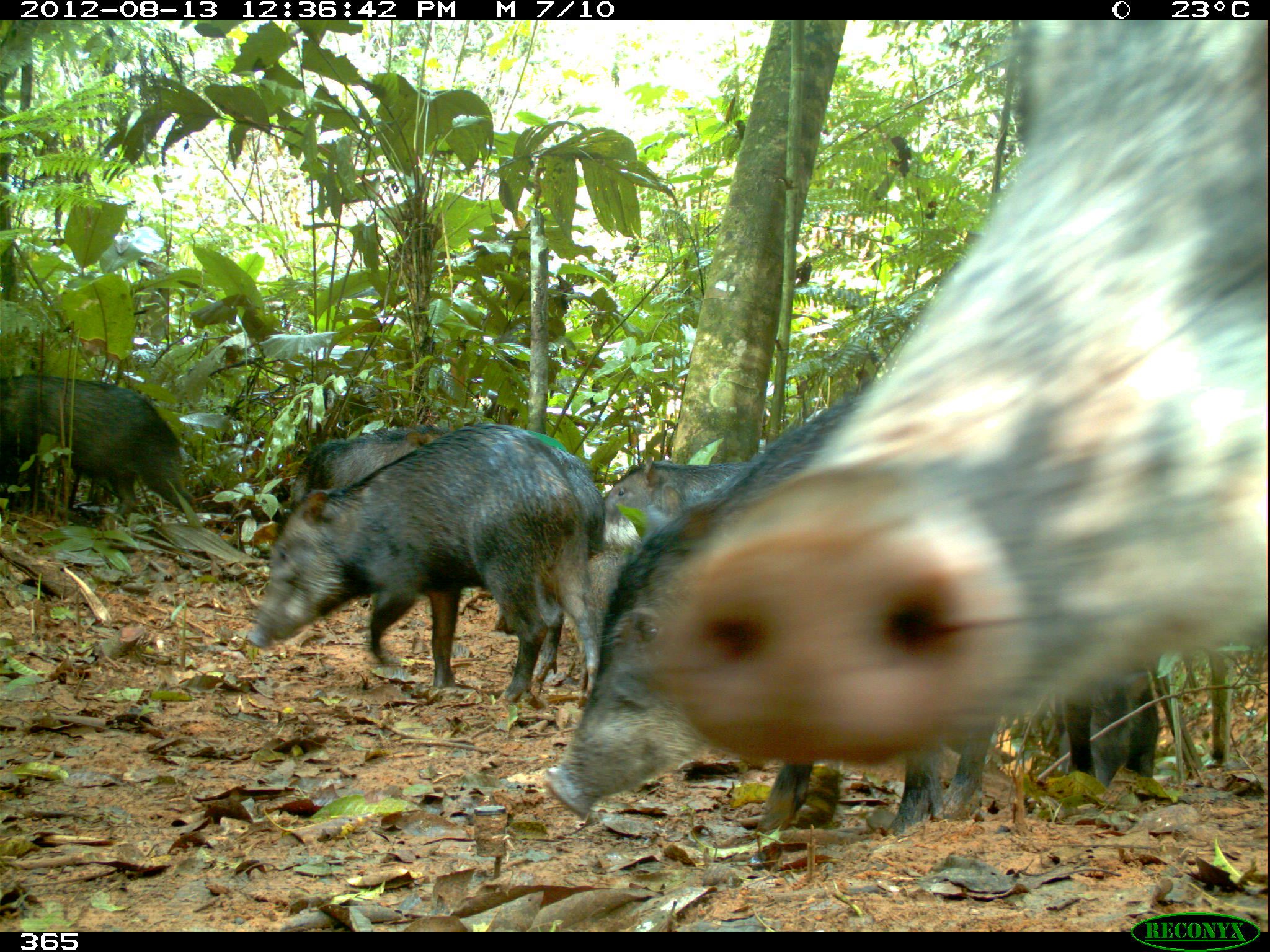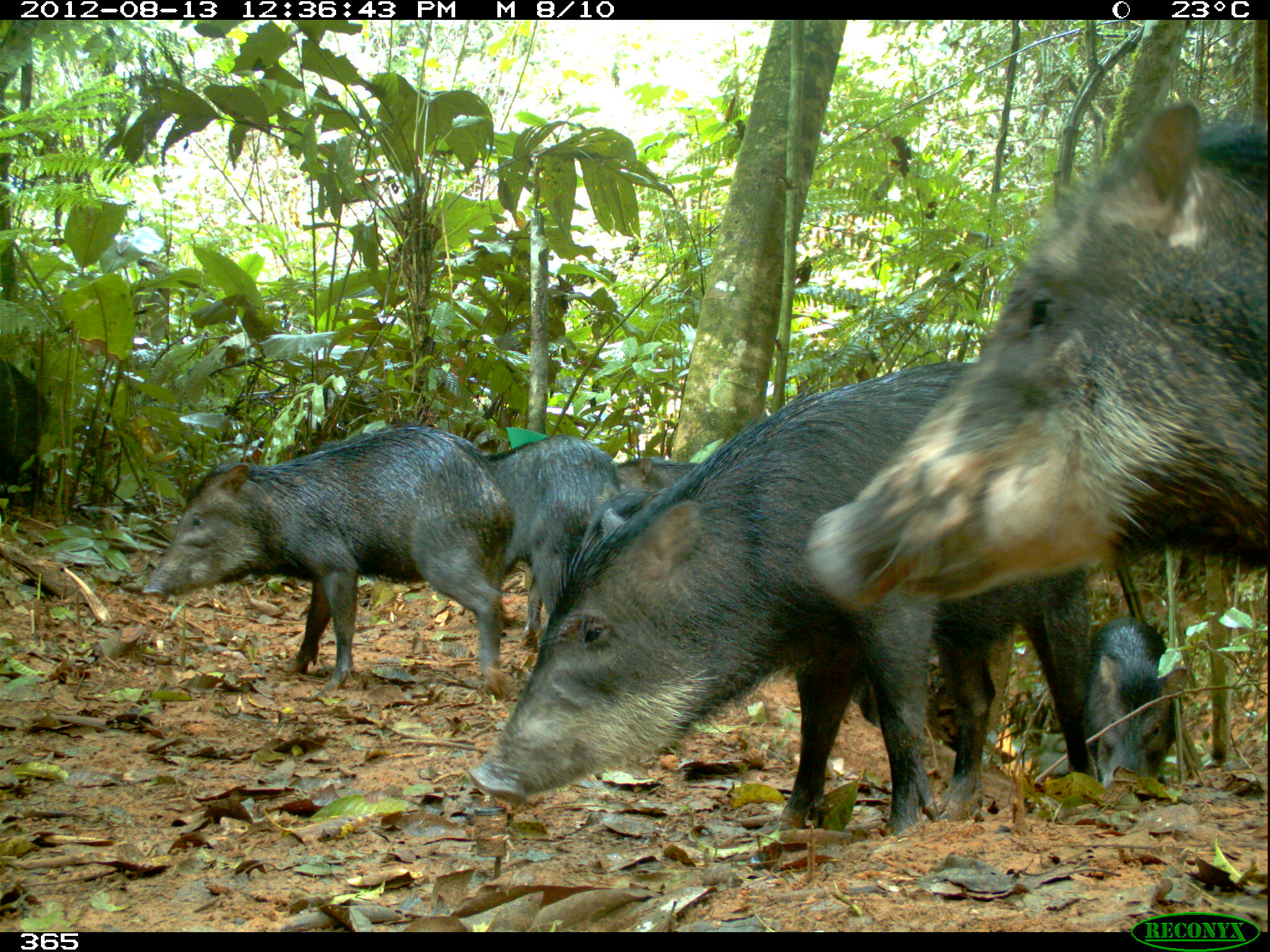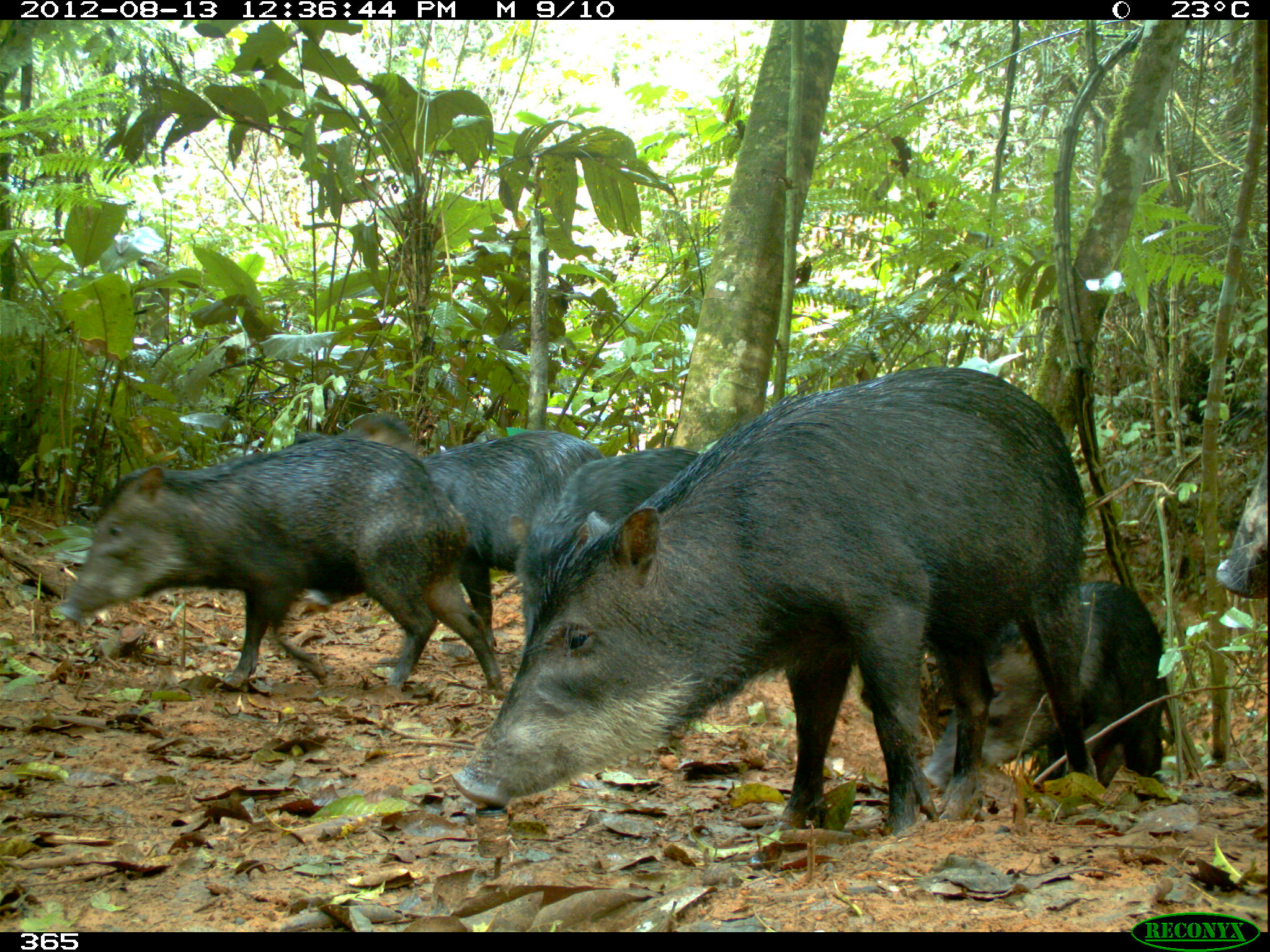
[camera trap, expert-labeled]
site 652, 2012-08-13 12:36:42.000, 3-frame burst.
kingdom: Animalia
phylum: Chordata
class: Mammalia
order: Artiodactyla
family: Tayassuidae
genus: Tayassu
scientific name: Tayassu pecari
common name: white-lipped peccary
Tayassu pecari (white-lipped peccary).